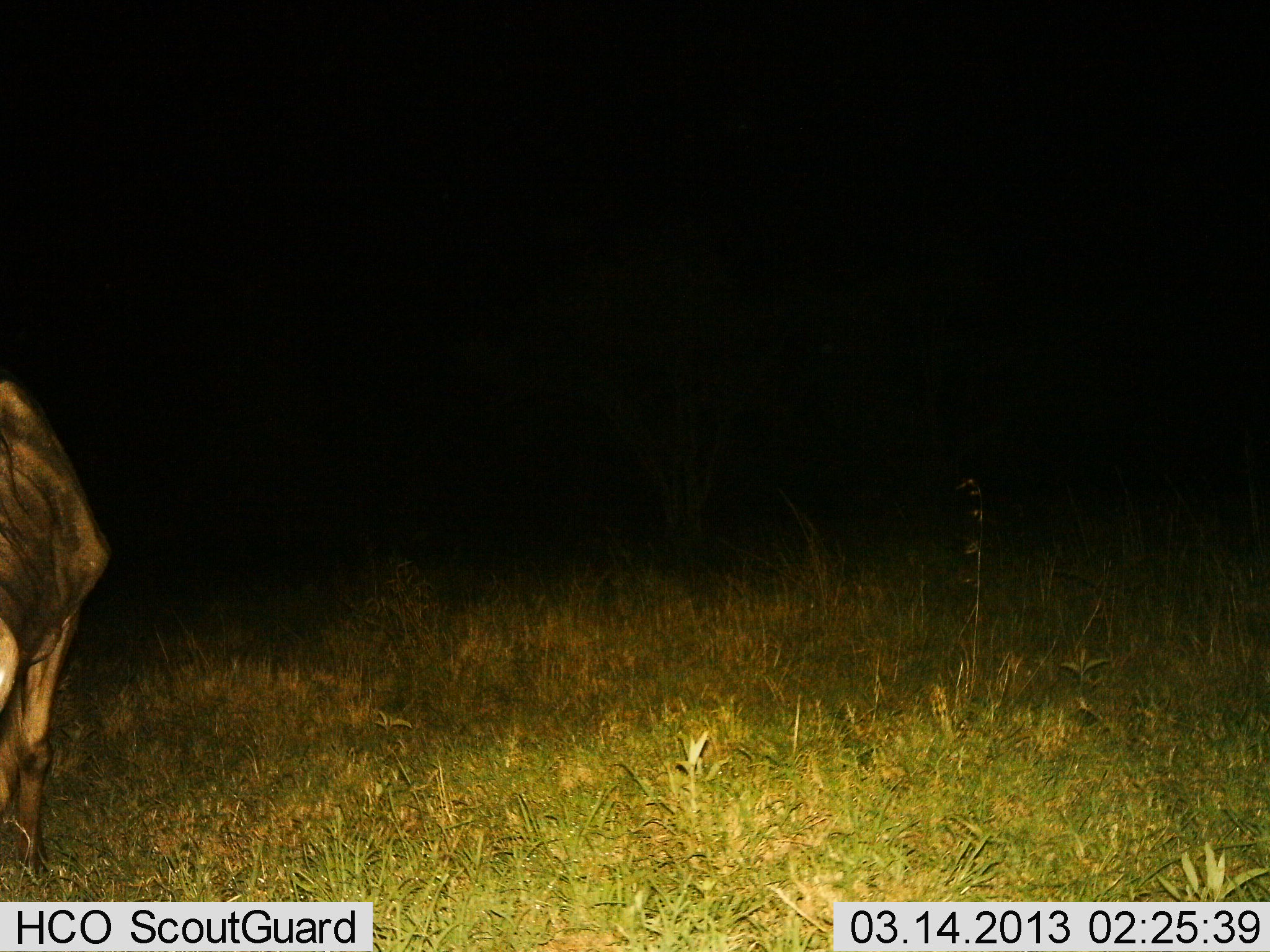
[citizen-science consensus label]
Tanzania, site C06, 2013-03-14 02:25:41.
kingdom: Animalia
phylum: Chordata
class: Mammalia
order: Artiodactyla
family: Bovidae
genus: Connochaetes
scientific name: Connochaetes taurinus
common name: blue wildebeest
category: wildebeest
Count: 1.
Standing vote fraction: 83%.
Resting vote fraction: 0%.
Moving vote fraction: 17%.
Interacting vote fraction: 0%.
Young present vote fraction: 0%.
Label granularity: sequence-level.